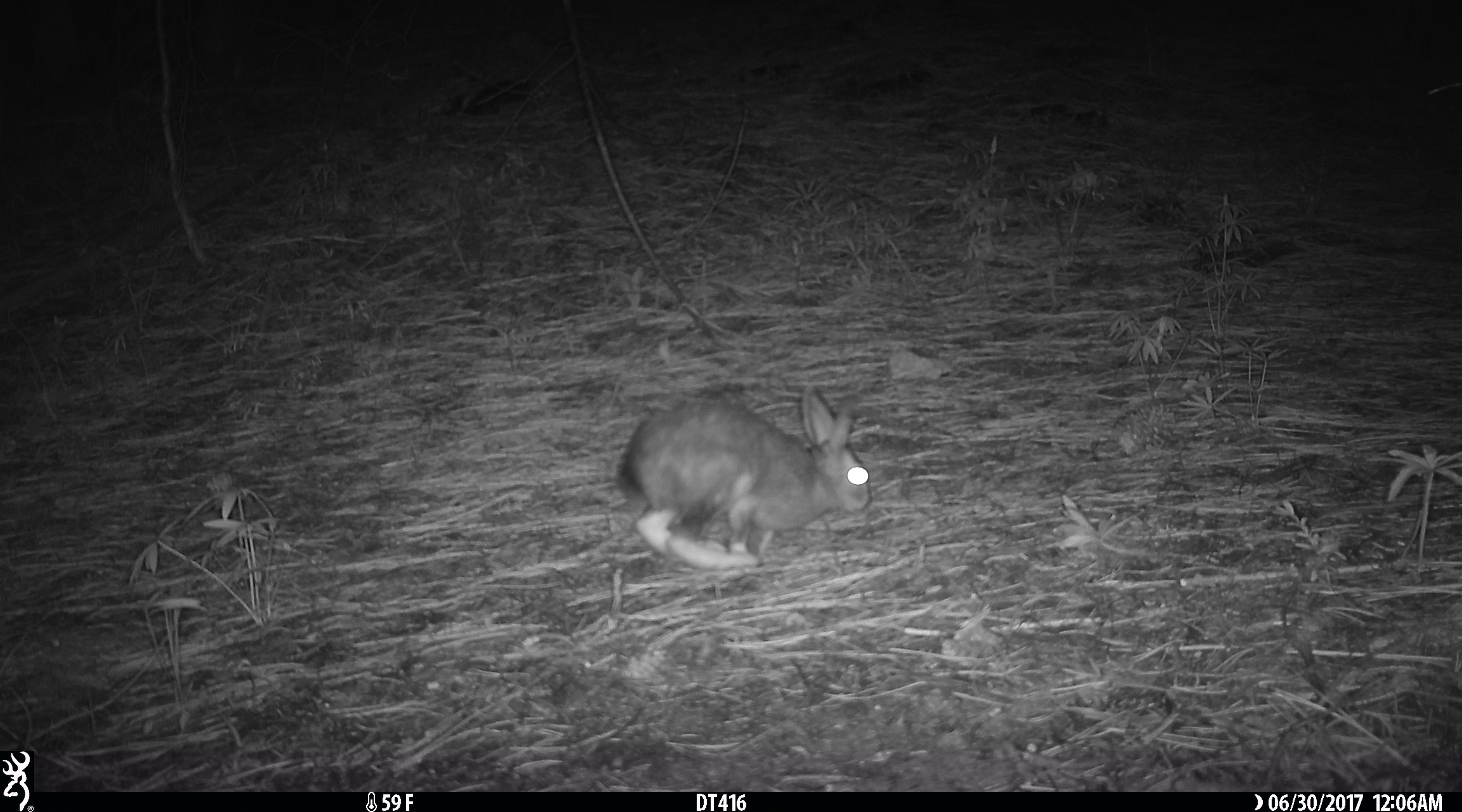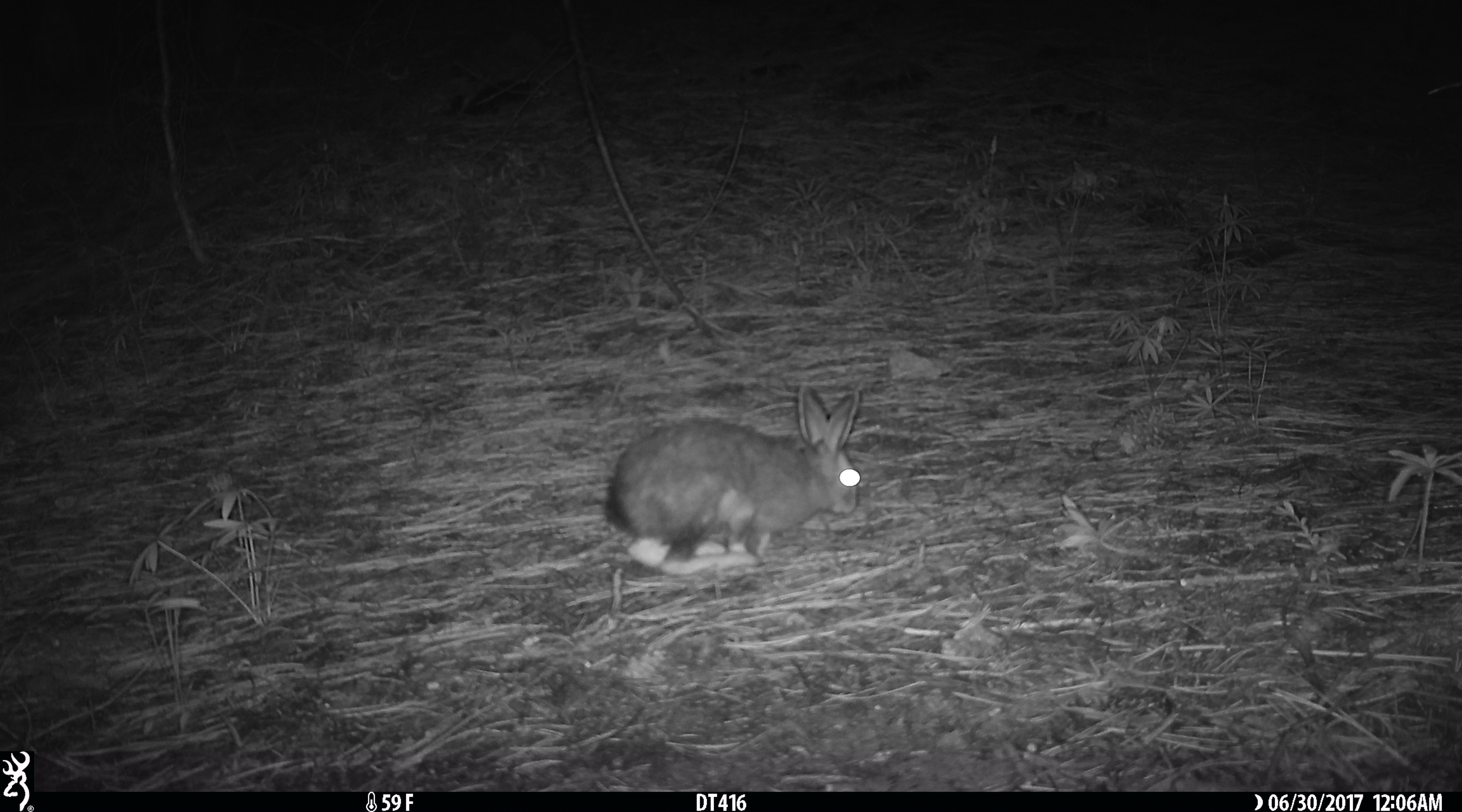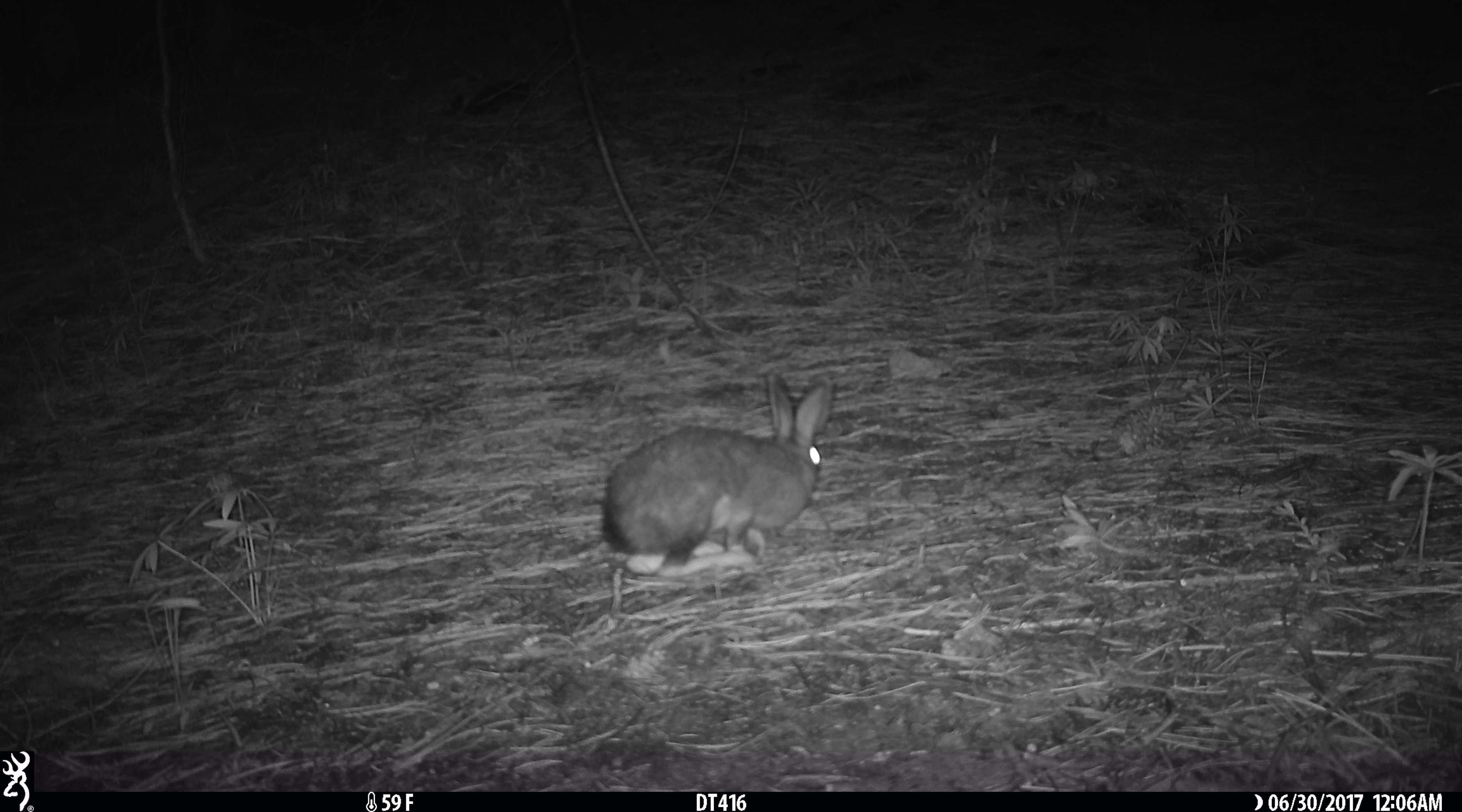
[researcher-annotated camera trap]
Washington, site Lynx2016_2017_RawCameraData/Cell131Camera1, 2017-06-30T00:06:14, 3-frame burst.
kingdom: Animalia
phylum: Chordata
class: Mammalia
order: Lagomorpha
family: Leporidae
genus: Lepus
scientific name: Lepus americanus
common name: snowshoe hare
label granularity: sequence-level